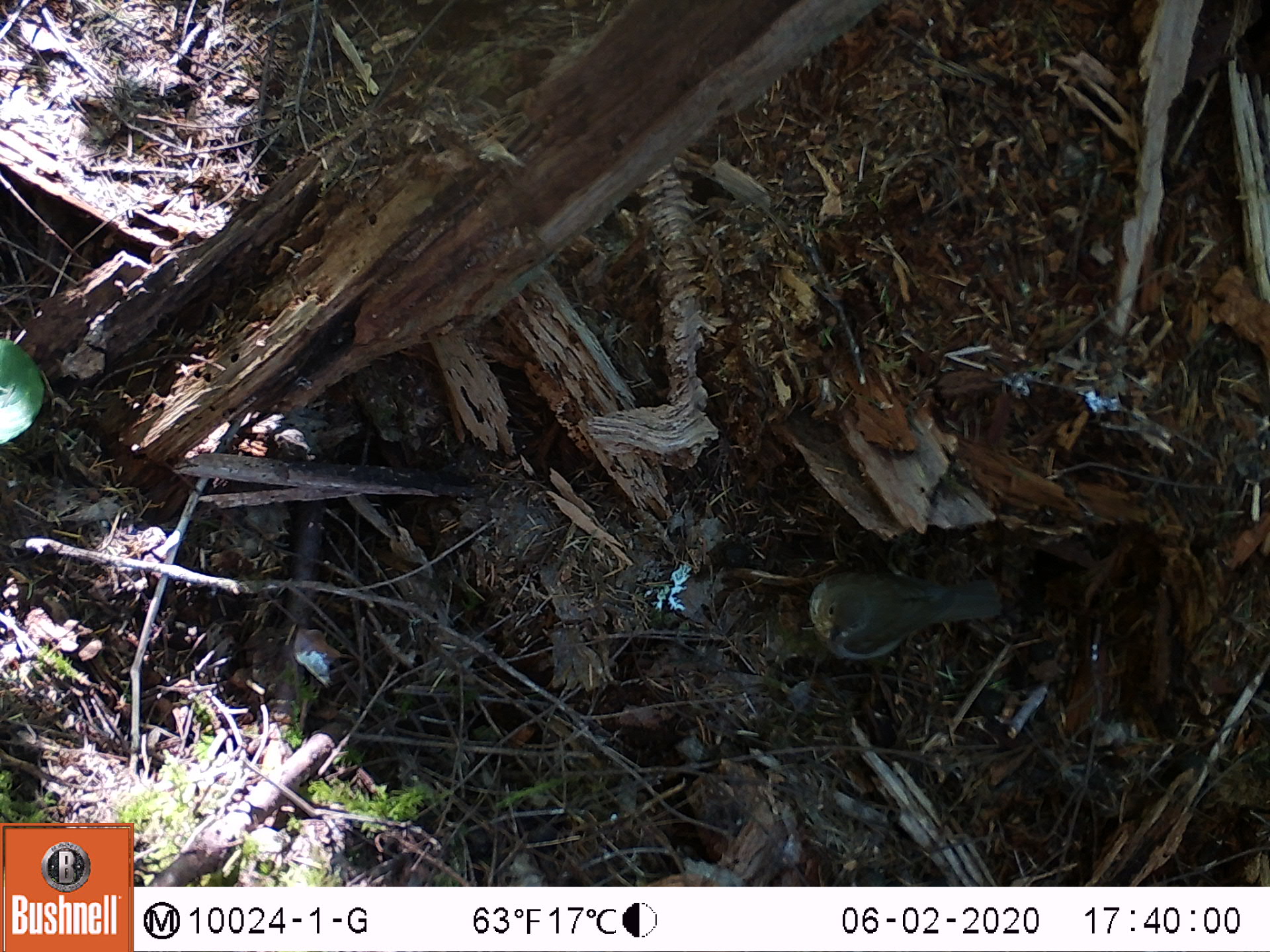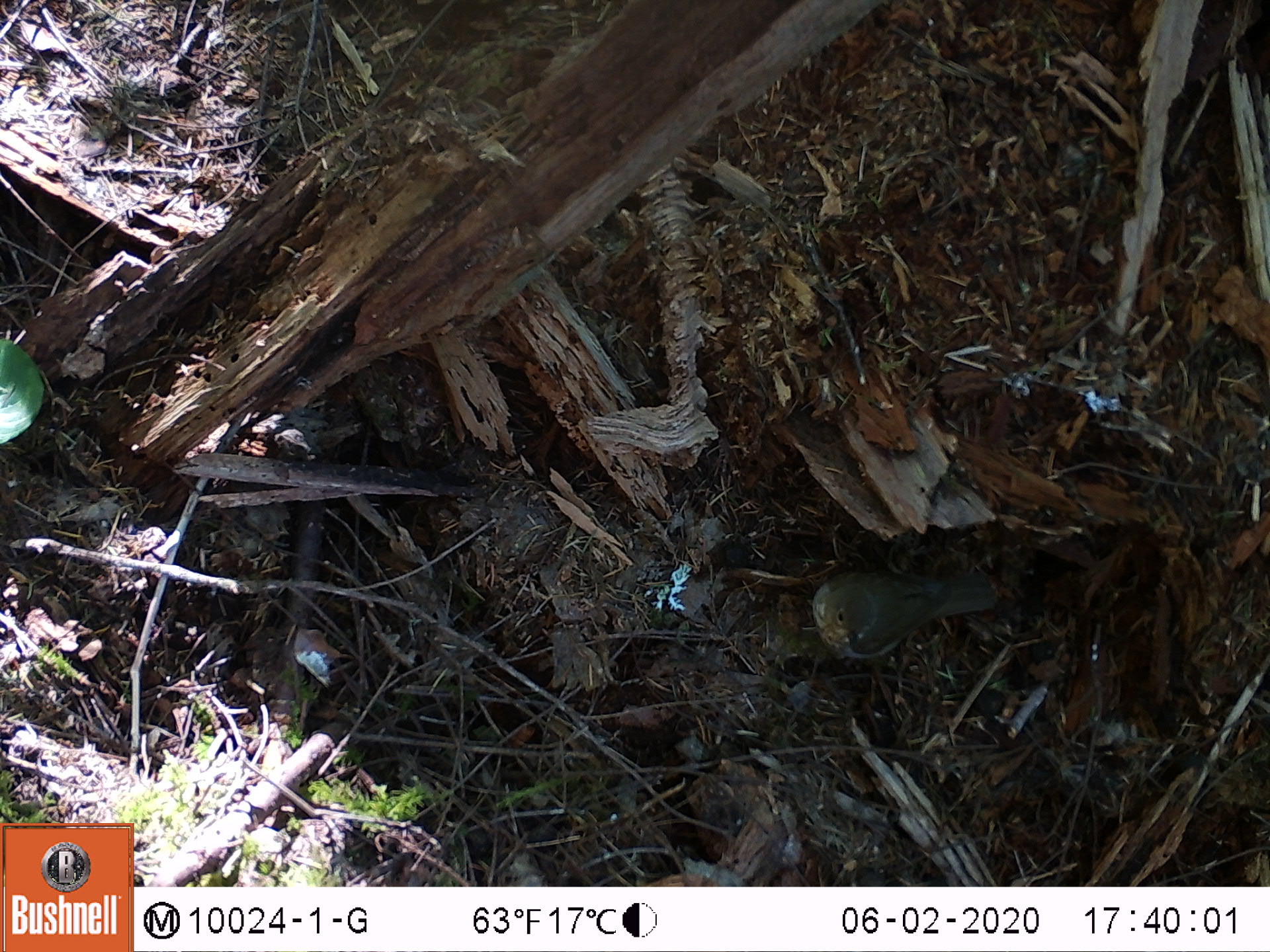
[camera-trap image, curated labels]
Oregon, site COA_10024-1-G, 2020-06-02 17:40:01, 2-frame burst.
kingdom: Animalia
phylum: Chordata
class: Aves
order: Passeriformes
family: Turdidae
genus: Catharus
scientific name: Catharus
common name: brown thrushes and nightingale-thrushes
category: catharus species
Catharus species (brown thrushes and nightingale-thrushes) (Catharus).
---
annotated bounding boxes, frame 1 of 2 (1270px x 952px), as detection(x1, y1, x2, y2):
catharus species: detection(783, 538, 1018, 674)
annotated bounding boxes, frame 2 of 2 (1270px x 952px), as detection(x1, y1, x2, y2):
catharus species: detection(787, 551, 1031, 694)